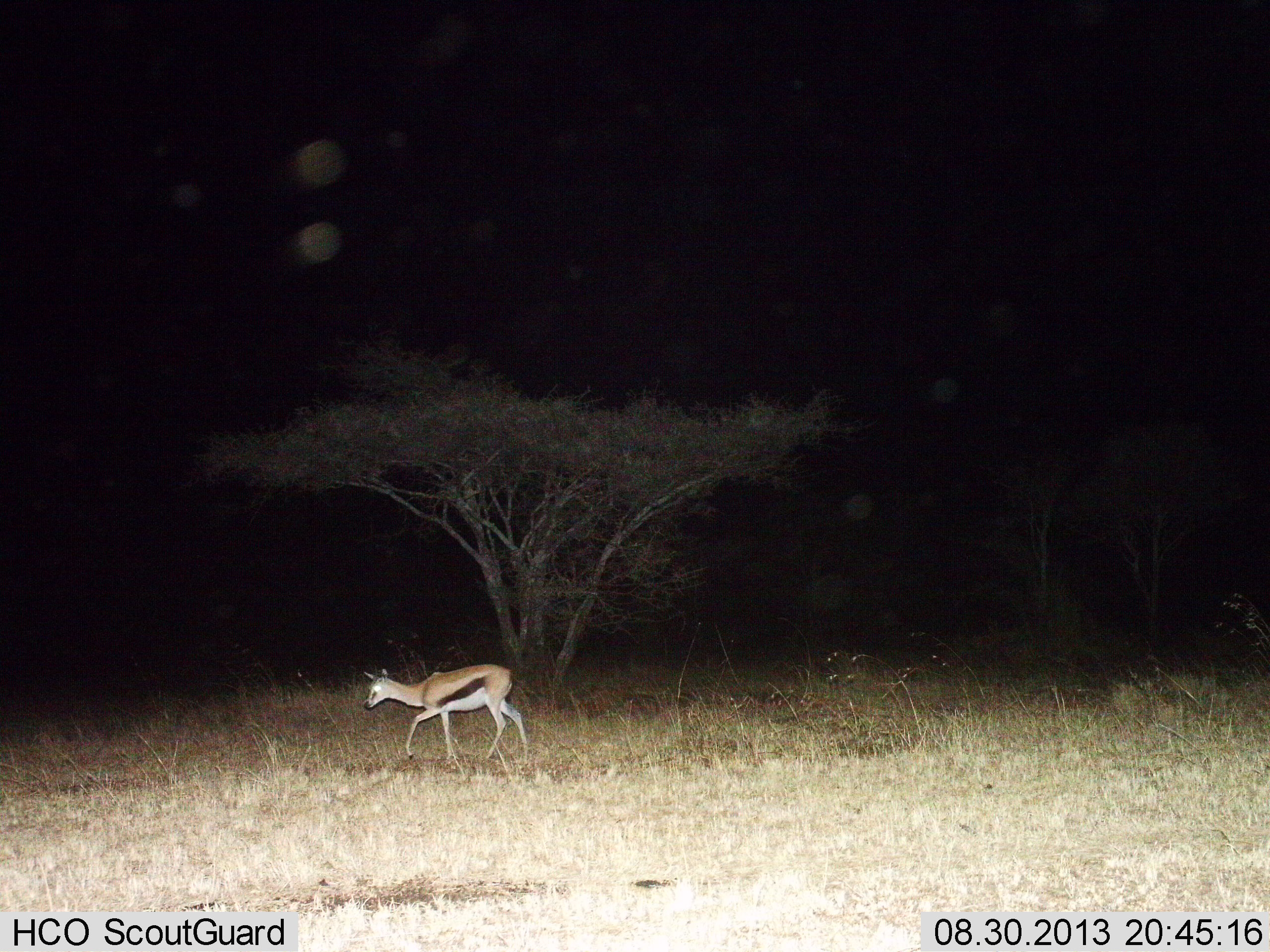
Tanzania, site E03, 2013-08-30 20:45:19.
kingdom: Animalia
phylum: Chordata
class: Mammalia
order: Artiodactyla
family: Bovidae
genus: Eudorcas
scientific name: Eudorcas thomsonii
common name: thomson's gazelle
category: gazellethomsons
Gazellethomsons (thomson's gazelle) (Eudorcas thomsonii), count 1. Behavior (volunteer vote fractions): standing 10%, resting 0%, moving 90%, interacting 0%. Young present (vote fraction): 10%. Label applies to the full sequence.